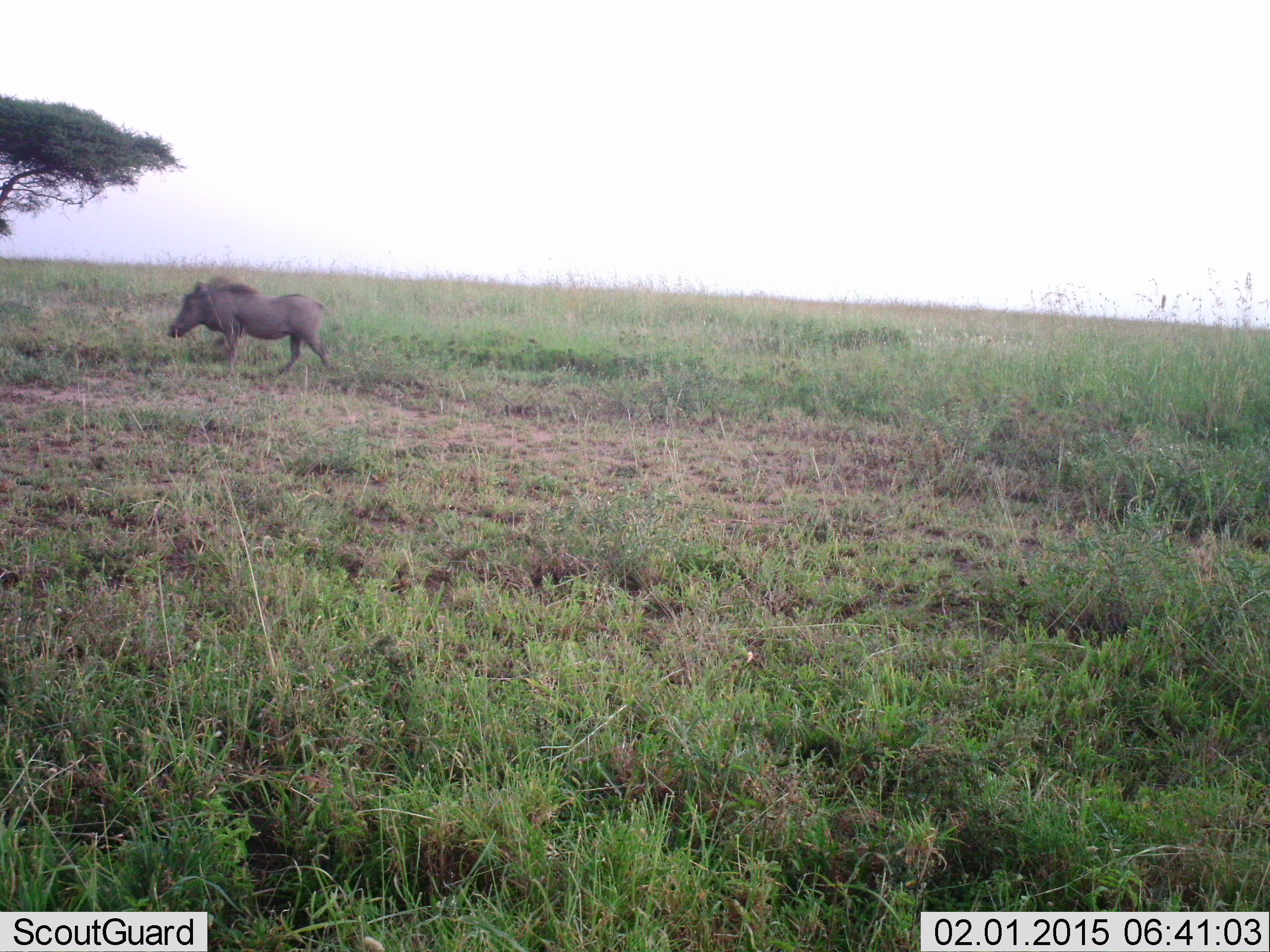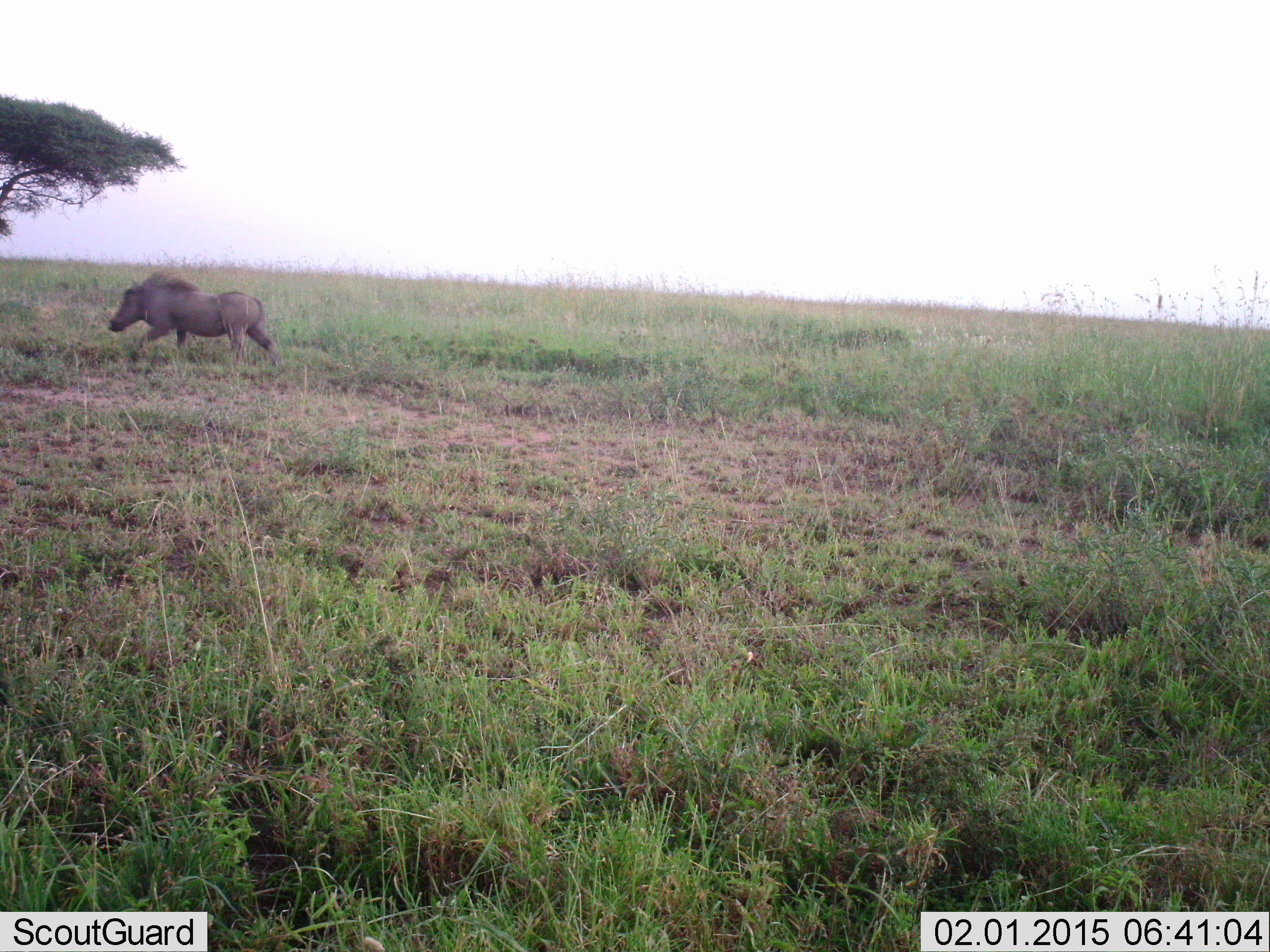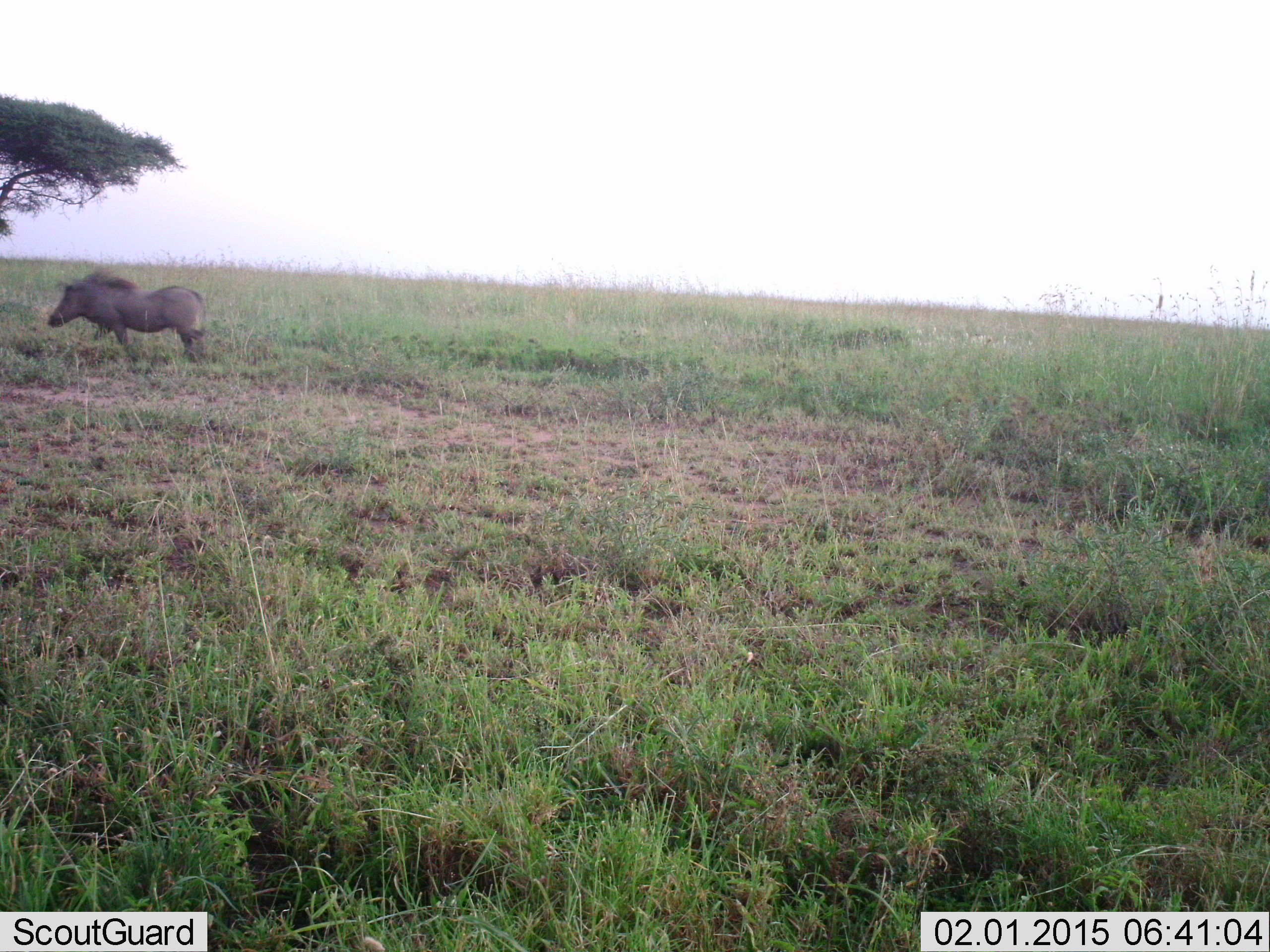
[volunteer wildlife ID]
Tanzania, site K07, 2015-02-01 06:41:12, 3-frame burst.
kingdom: Animalia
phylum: Chordata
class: Mammalia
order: Artiodactyla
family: Suidae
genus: Phacochoerus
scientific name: Phacochoerus africanus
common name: warthog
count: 1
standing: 10%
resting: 0%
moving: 100%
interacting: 0%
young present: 0%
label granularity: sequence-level